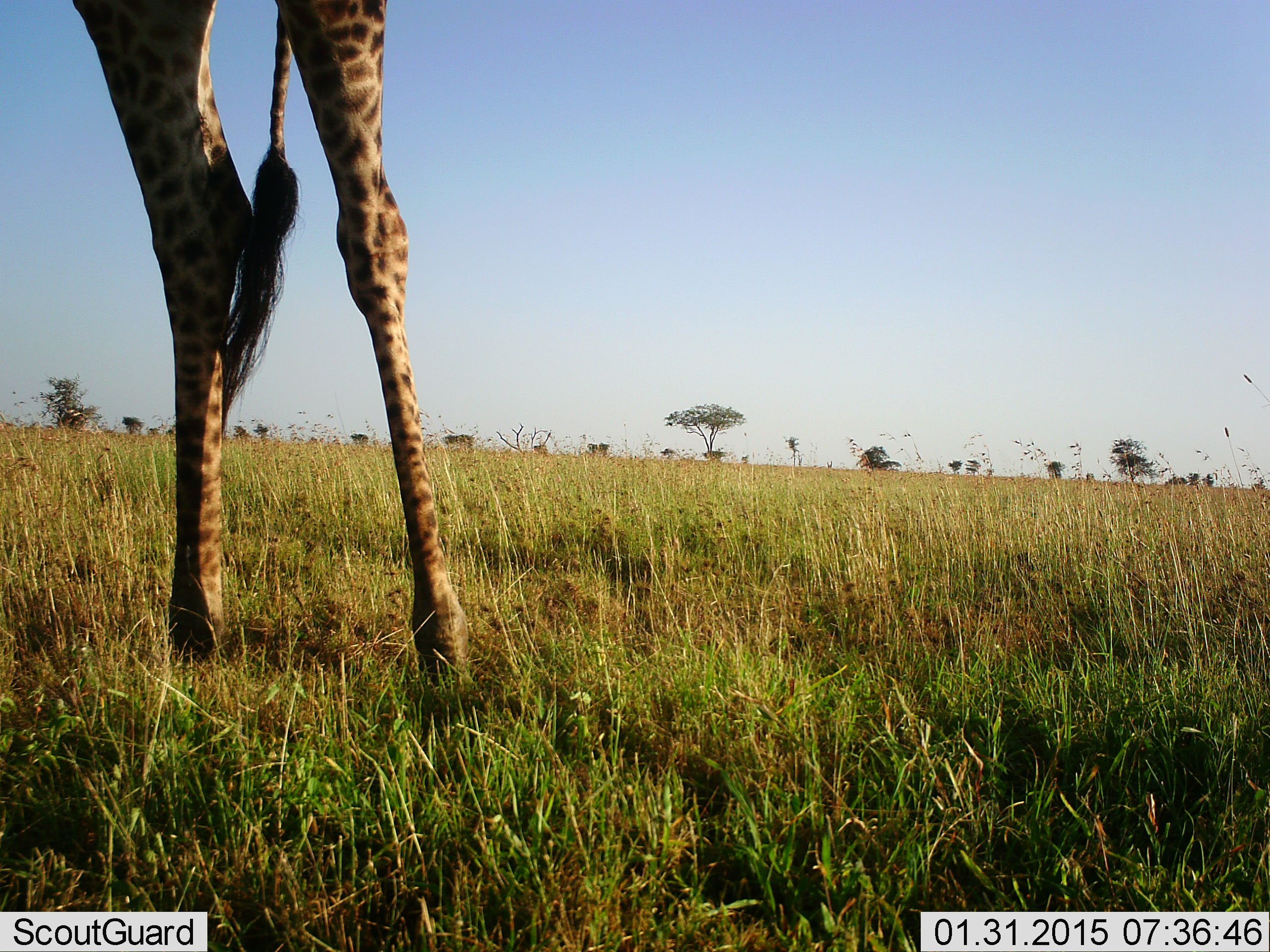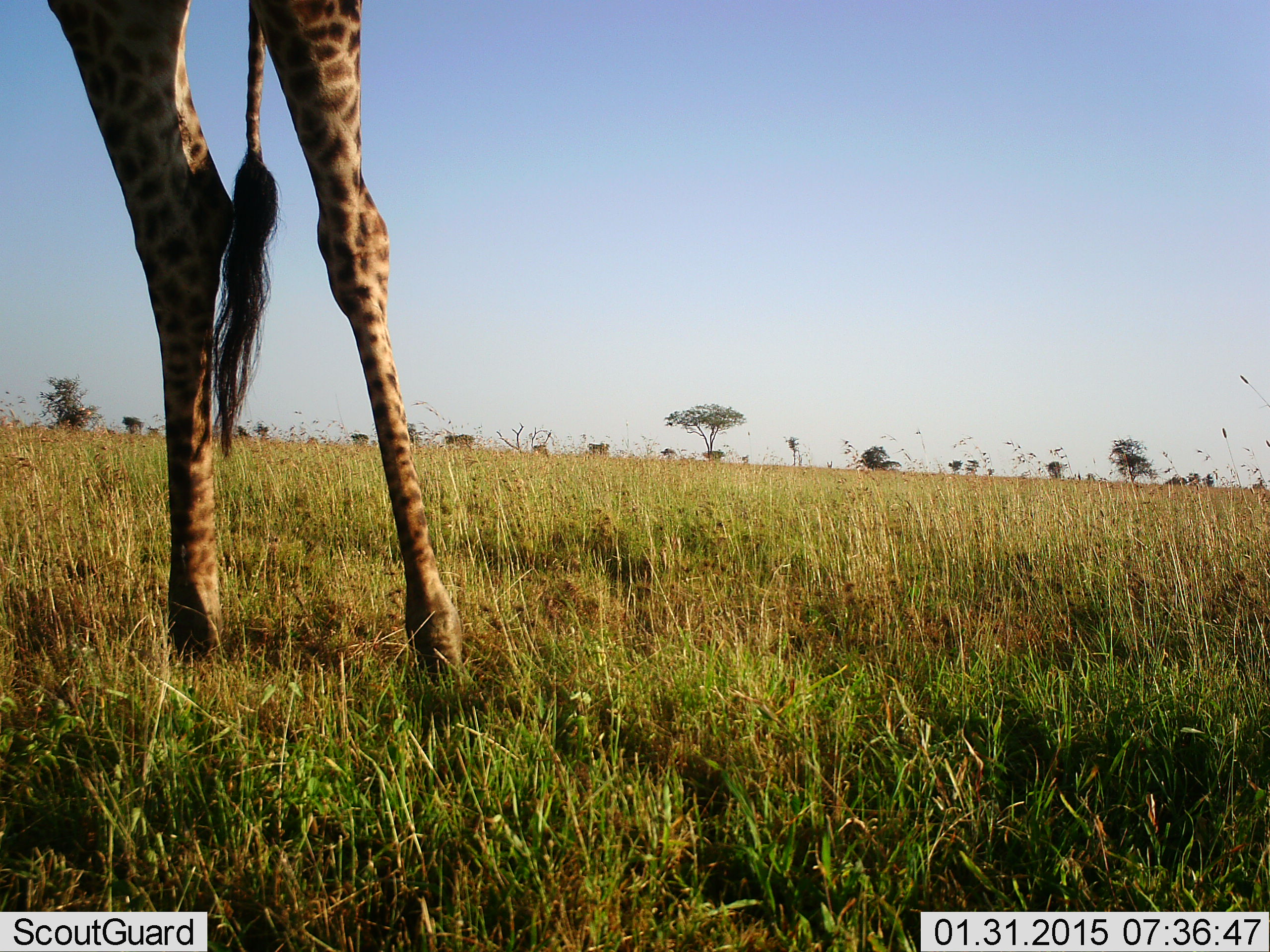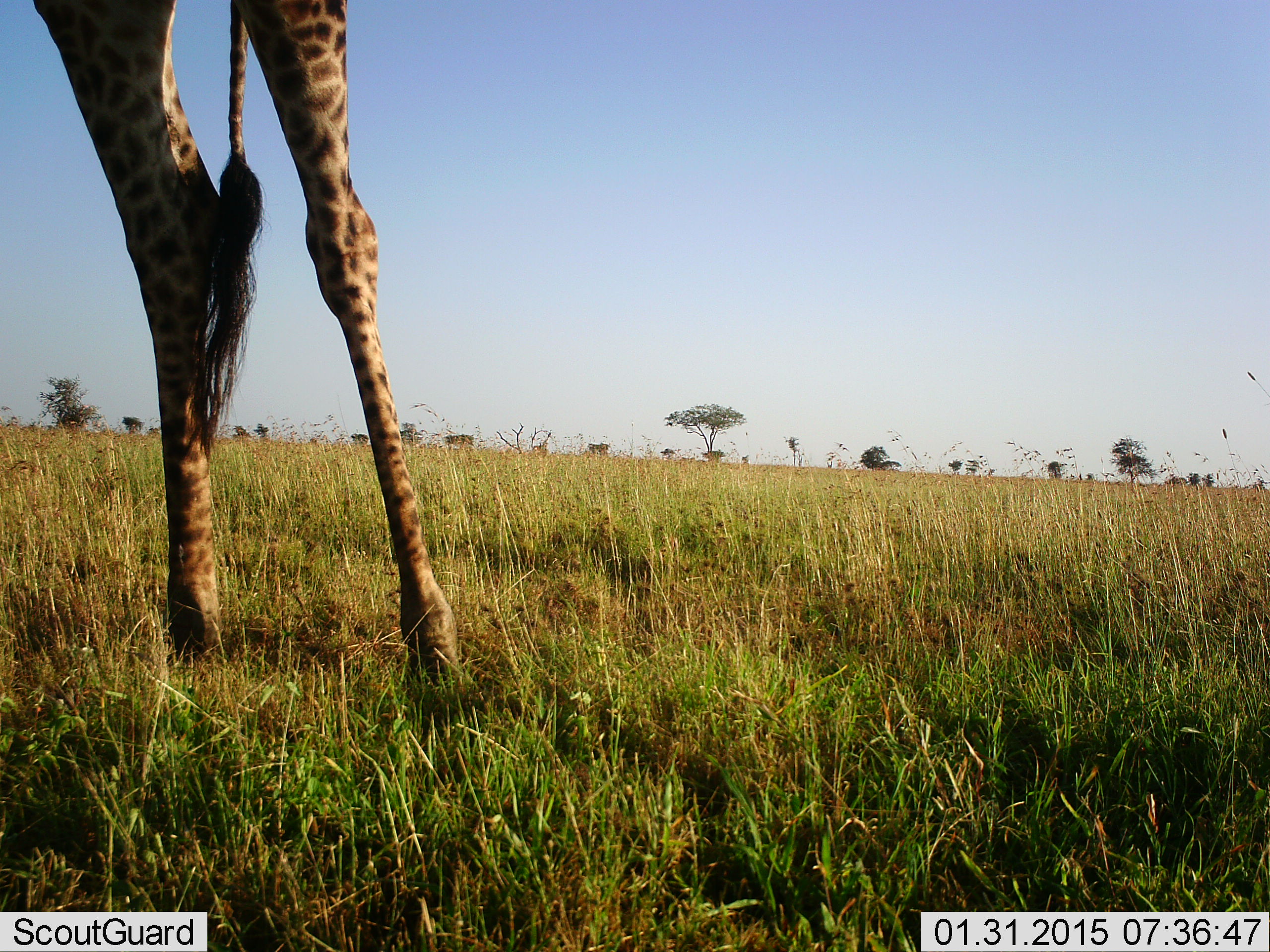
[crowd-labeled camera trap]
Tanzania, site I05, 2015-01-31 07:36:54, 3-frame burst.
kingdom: Animalia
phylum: Chordata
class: Mammalia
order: Artiodactyla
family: Giraffidae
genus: Giraffa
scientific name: Giraffa camelopardalis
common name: giraffe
Giraffe (Giraffa camelopardalis), count 1. Behavior (volunteer vote fractions): standing 90%, resting 0%, moving 10%, interacting 0%. Young present (vote fraction): 0%. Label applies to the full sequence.